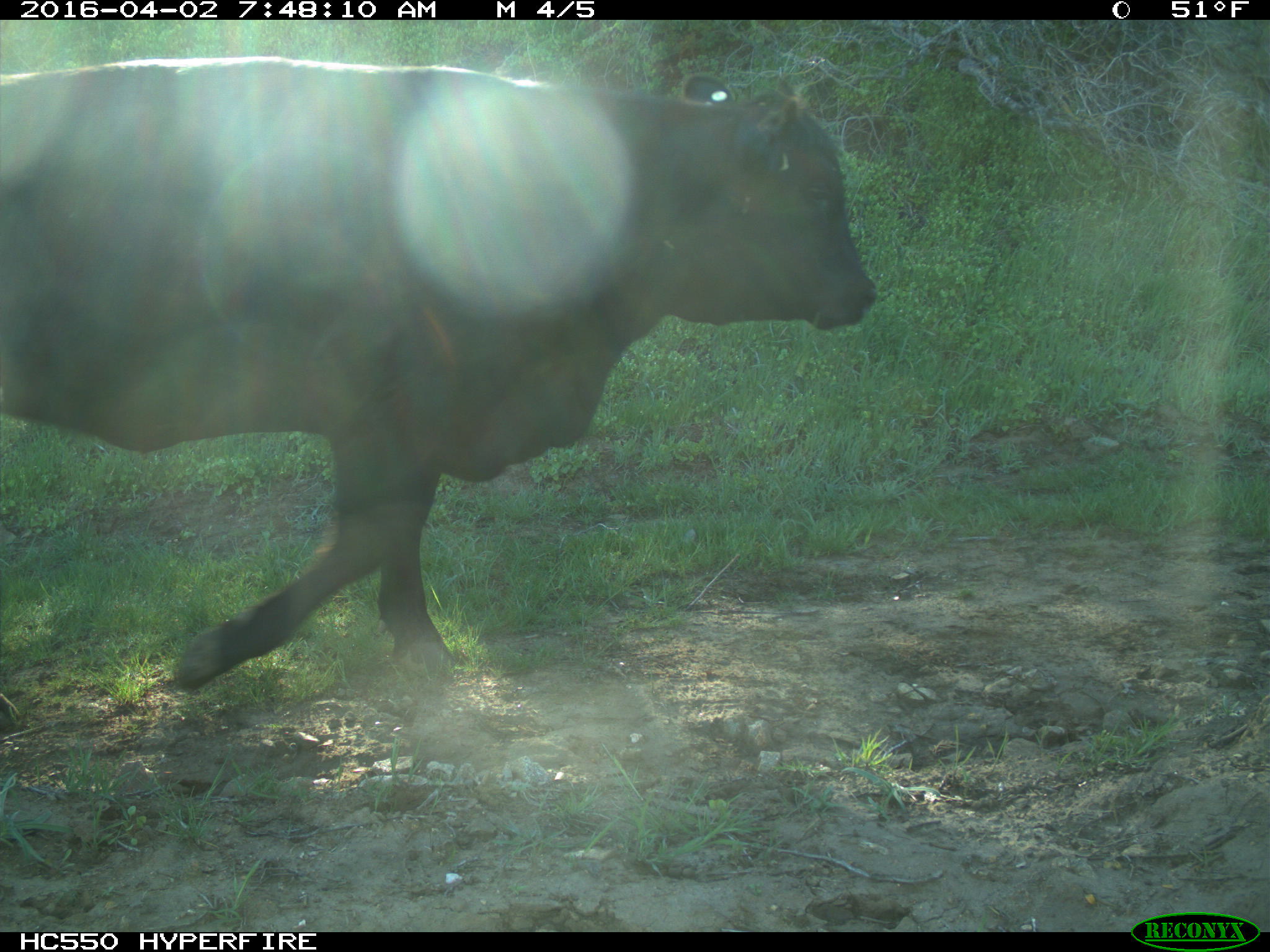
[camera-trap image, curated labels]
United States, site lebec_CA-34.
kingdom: Animalia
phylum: Chordata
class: Mammalia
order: Artiodactyla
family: Bovidae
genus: Bos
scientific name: Bos taurus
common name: domestic cow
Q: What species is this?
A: Bos taurus (domestic cow).